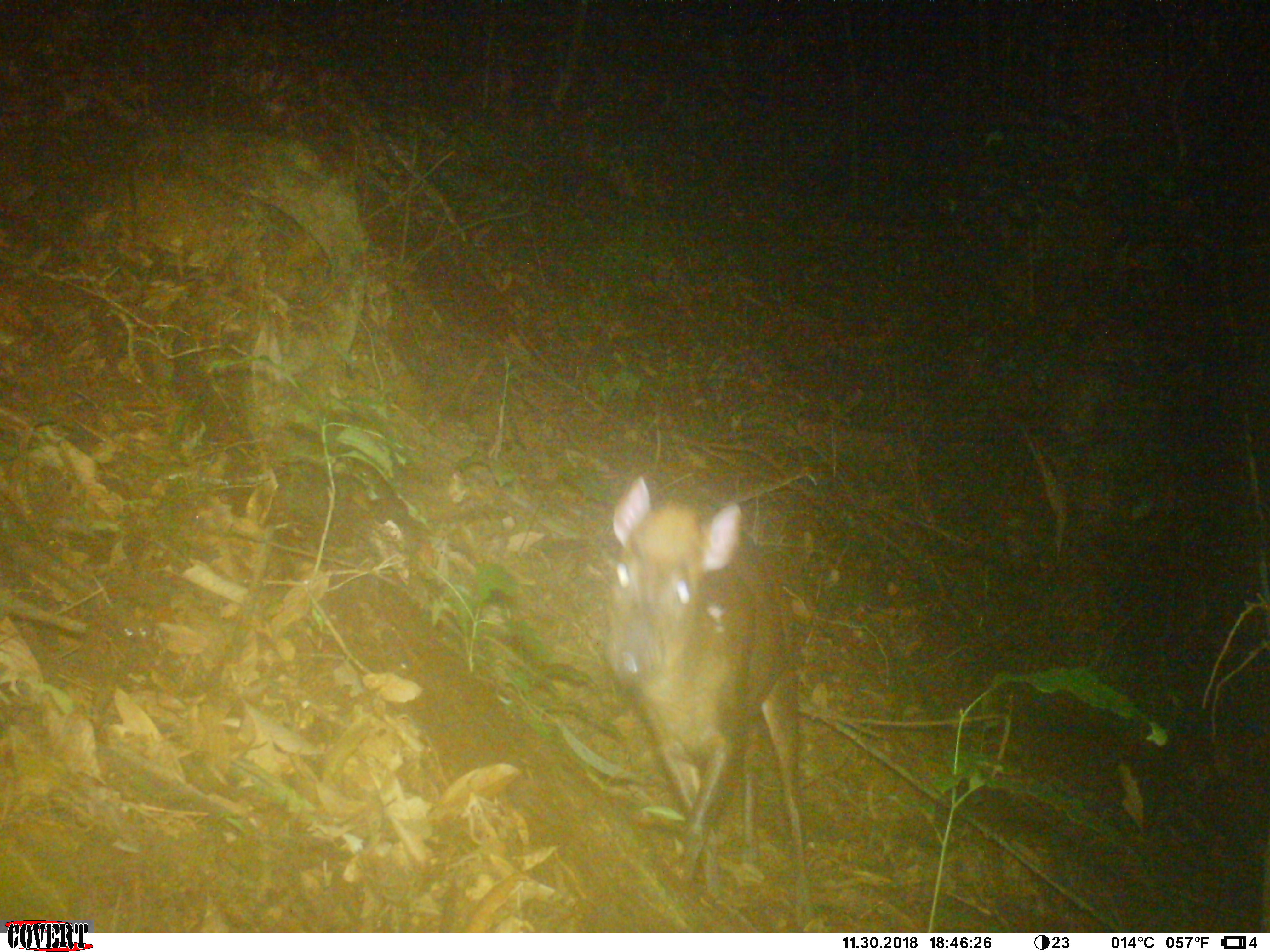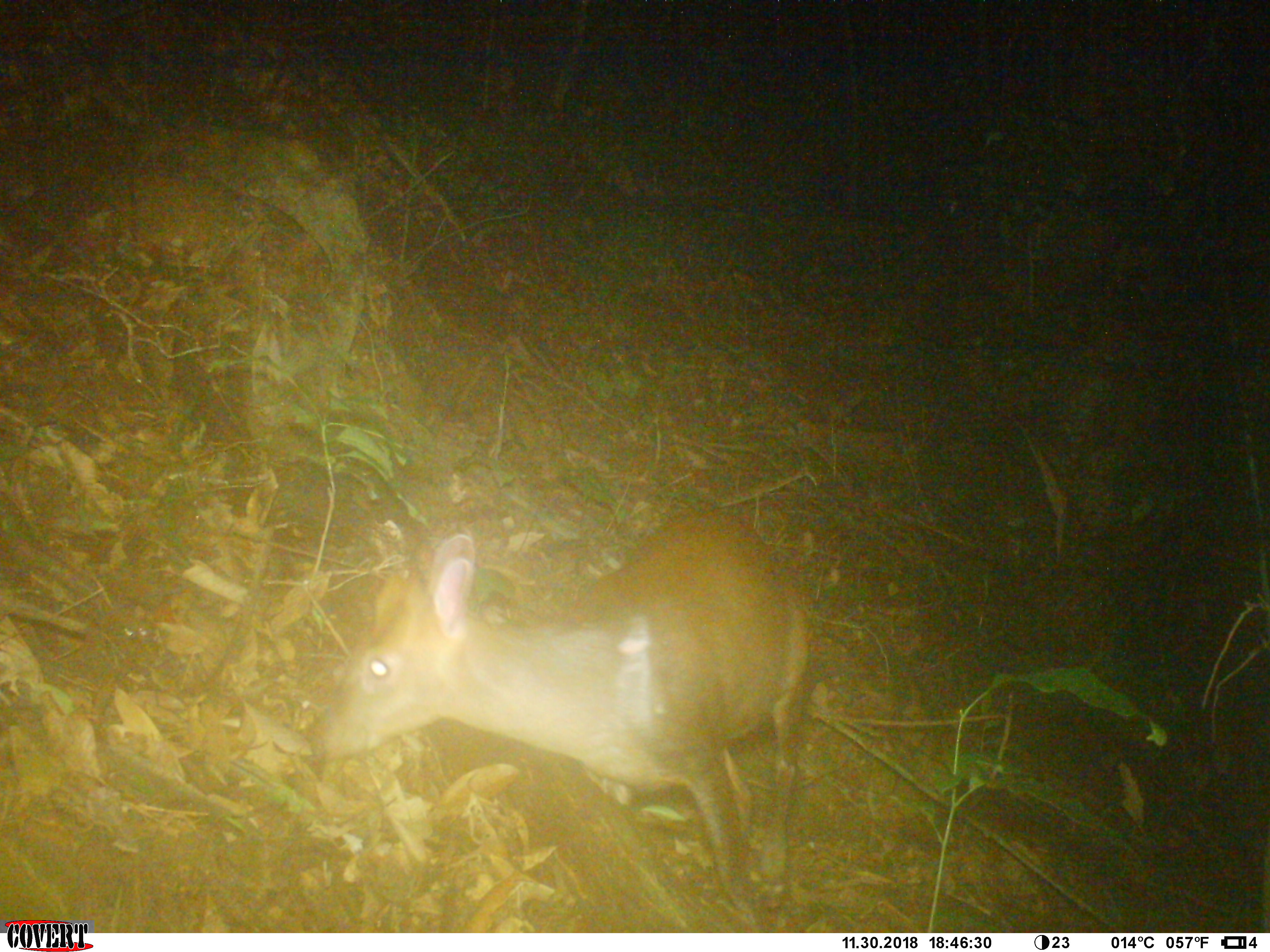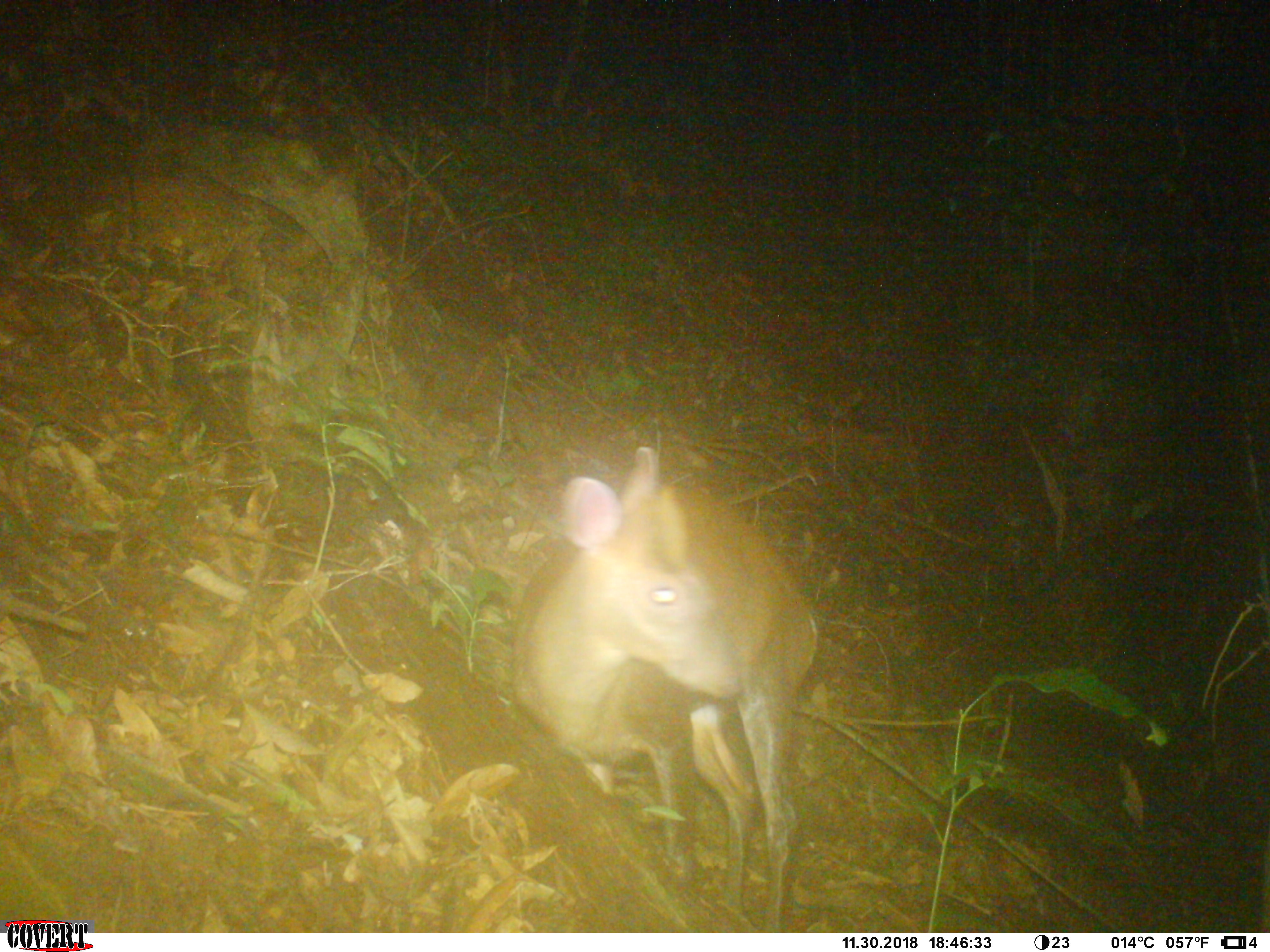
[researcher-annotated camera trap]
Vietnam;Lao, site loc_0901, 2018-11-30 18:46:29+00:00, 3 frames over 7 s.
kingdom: Animalia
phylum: Chordata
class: Mammalia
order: Artiodactyla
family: Cervidae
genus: Muntiacus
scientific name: Muntiacus rooseveltorum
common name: roosevelt's muntjac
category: roosevelts muntjac group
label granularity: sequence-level